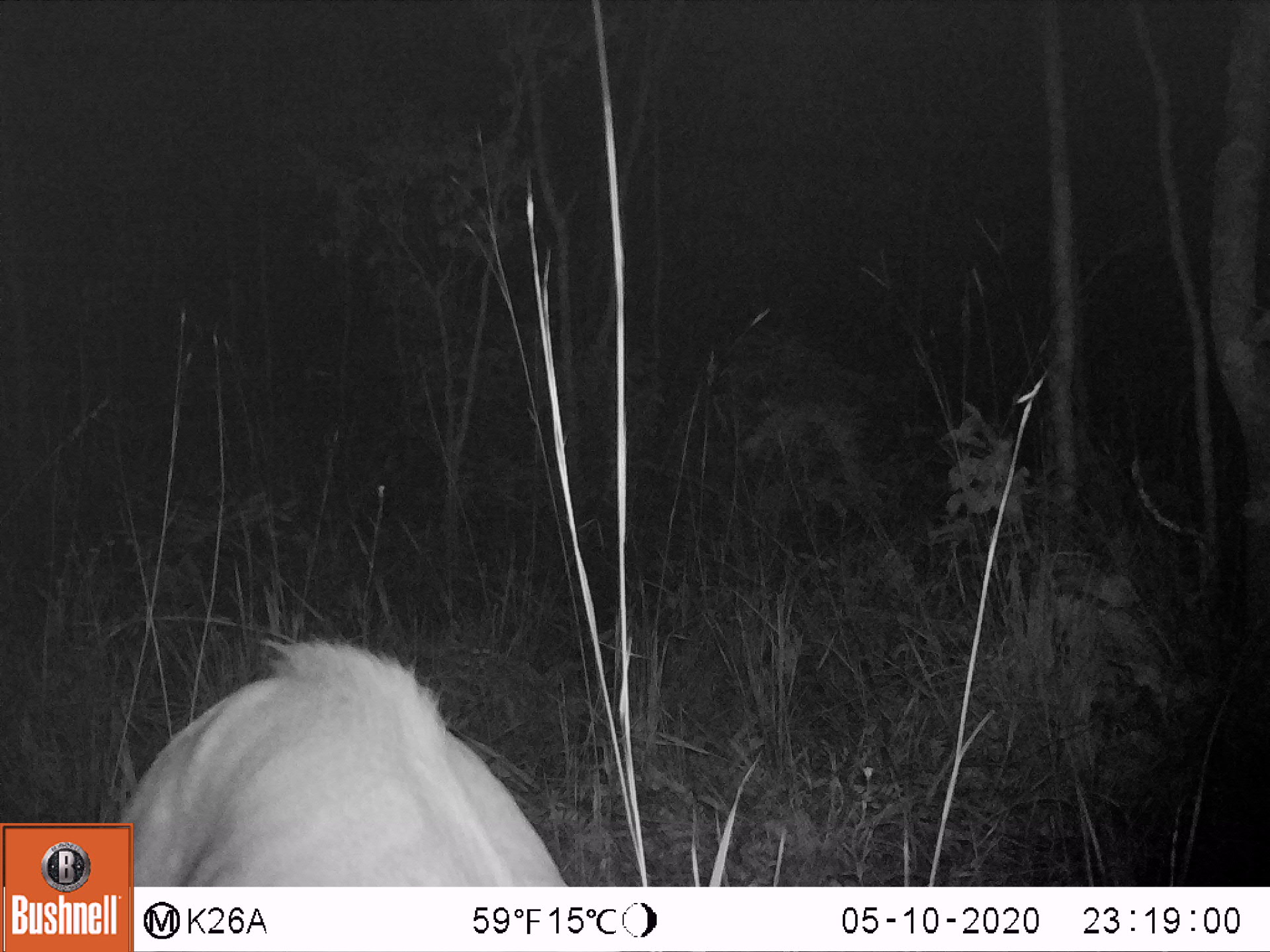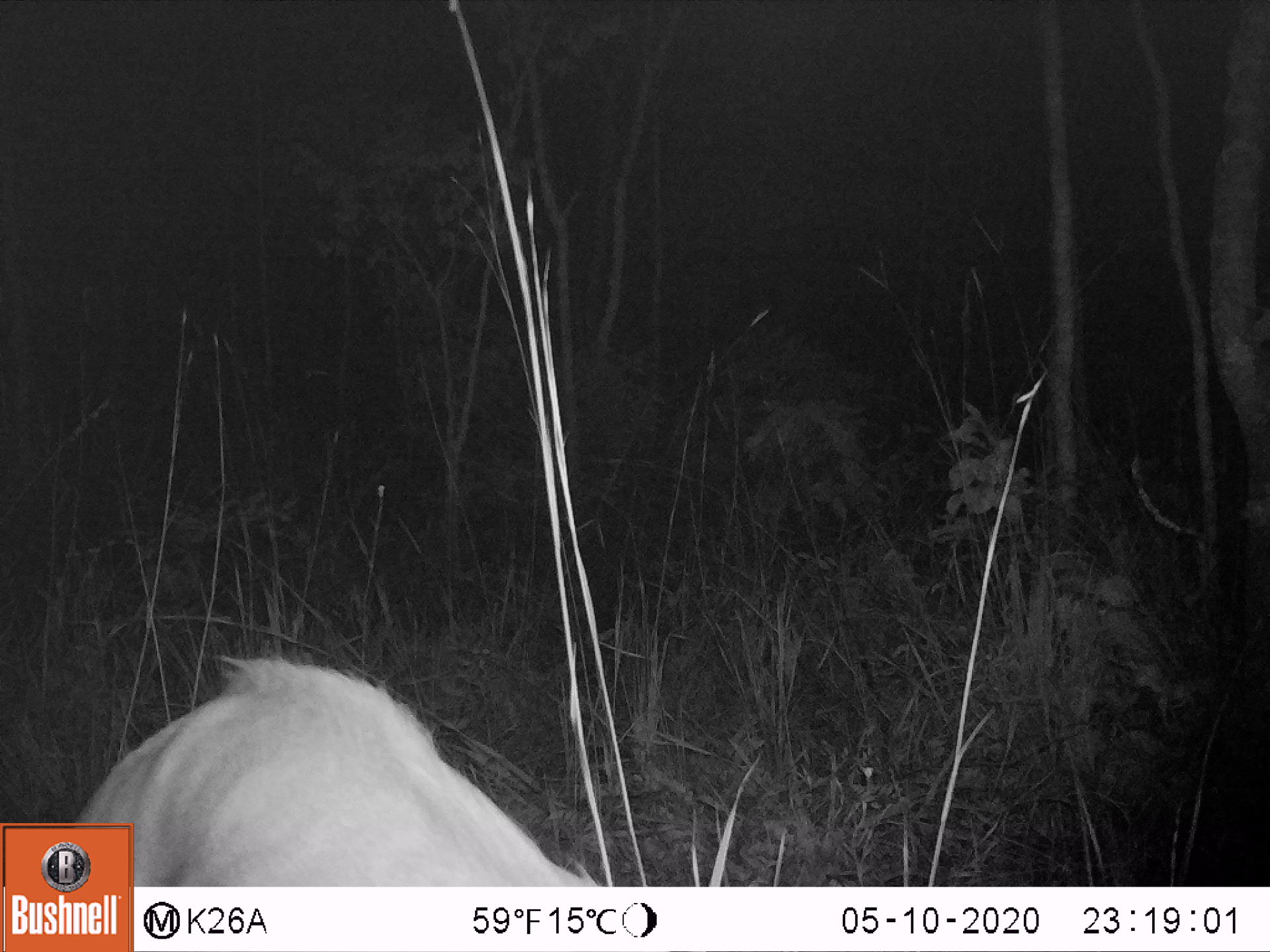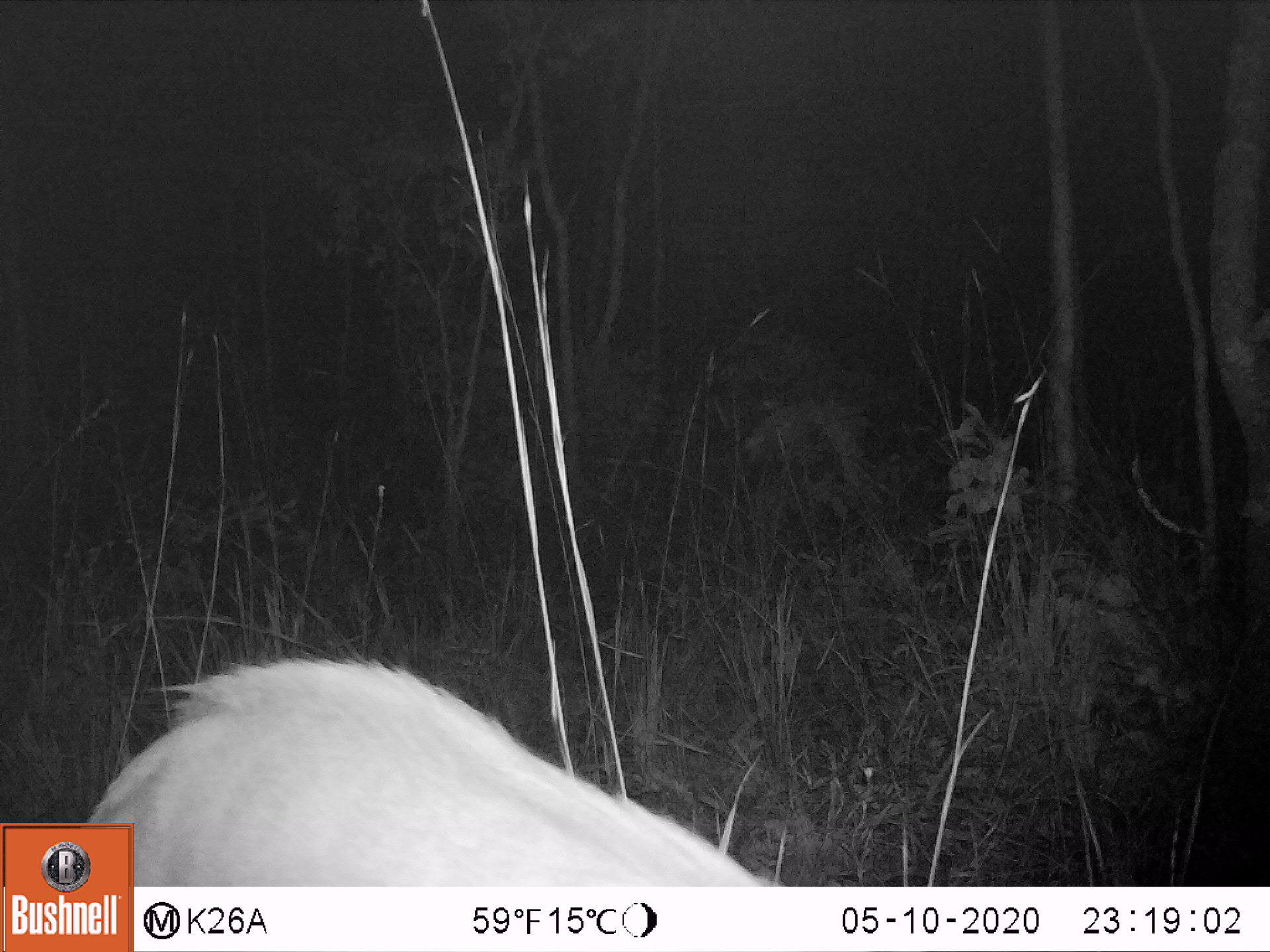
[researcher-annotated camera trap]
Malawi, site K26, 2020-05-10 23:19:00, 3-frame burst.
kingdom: Animalia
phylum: Chordata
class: Mammalia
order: Artiodactyla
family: Bovidae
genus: Tragelaphus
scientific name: Tragelaphus sylvaticus sylvaticus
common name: cape bushbuck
Cape bushbuck (Tragelaphus sylvaticus sylvaticus), count 1.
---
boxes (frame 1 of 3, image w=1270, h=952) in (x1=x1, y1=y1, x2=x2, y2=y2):
cape bushbuck: (x1=137, y1=634, x2=566, y2=884)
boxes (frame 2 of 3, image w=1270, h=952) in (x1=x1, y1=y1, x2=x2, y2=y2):
cape bushbuck: (x1=137, y1=648, x2=597, y2=884)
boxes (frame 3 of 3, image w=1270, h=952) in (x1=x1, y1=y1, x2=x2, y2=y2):
cape bushbuck: (x1=135, y1=652, x2=777, y2=884)